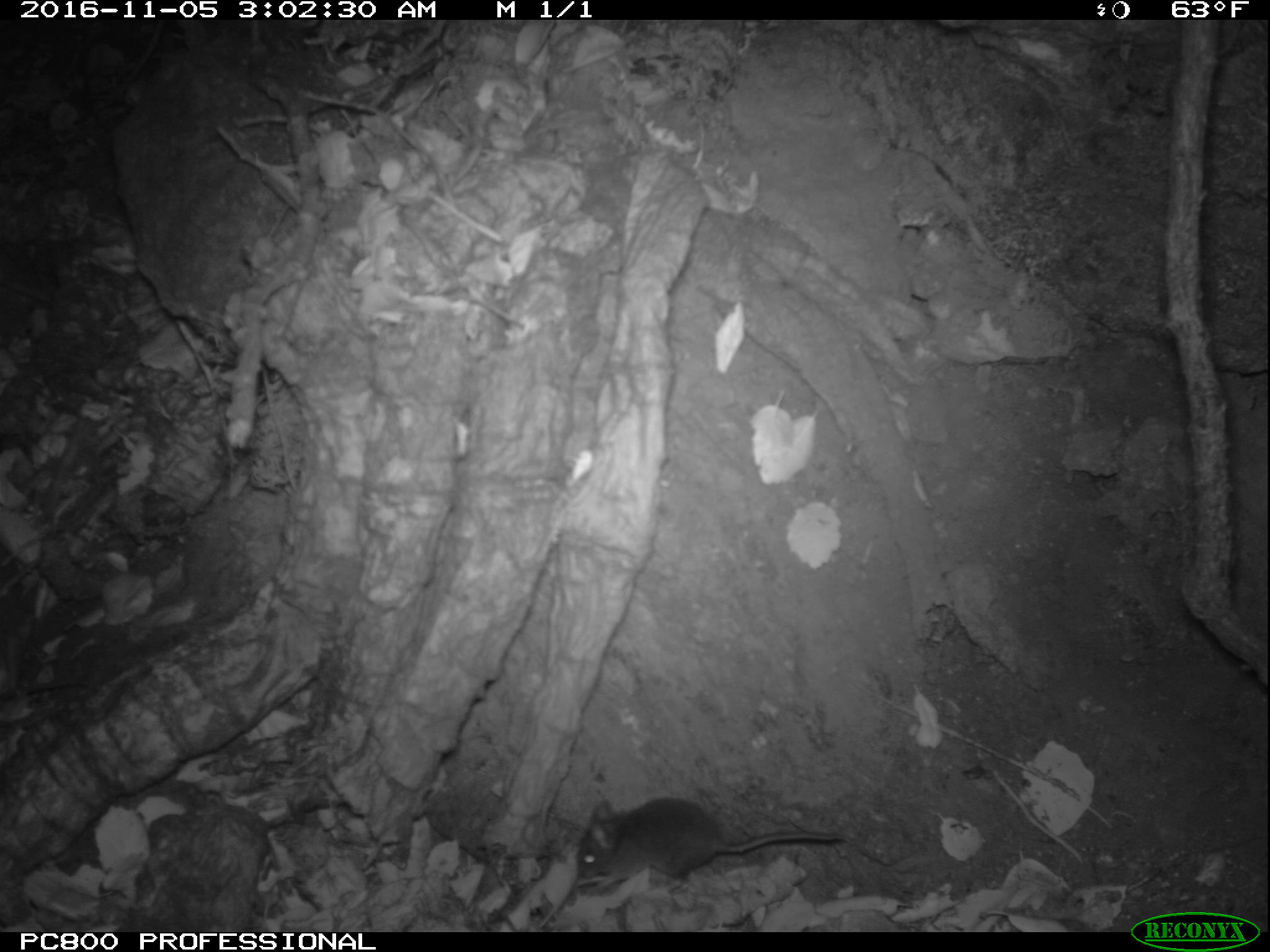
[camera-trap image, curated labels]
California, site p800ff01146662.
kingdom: Animalia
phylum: Chordata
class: Mammalia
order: Rodentia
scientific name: Rodentia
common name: rodent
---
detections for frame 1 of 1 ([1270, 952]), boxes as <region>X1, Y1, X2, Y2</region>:
rodent: <region>575, 797, 843, 893</region>